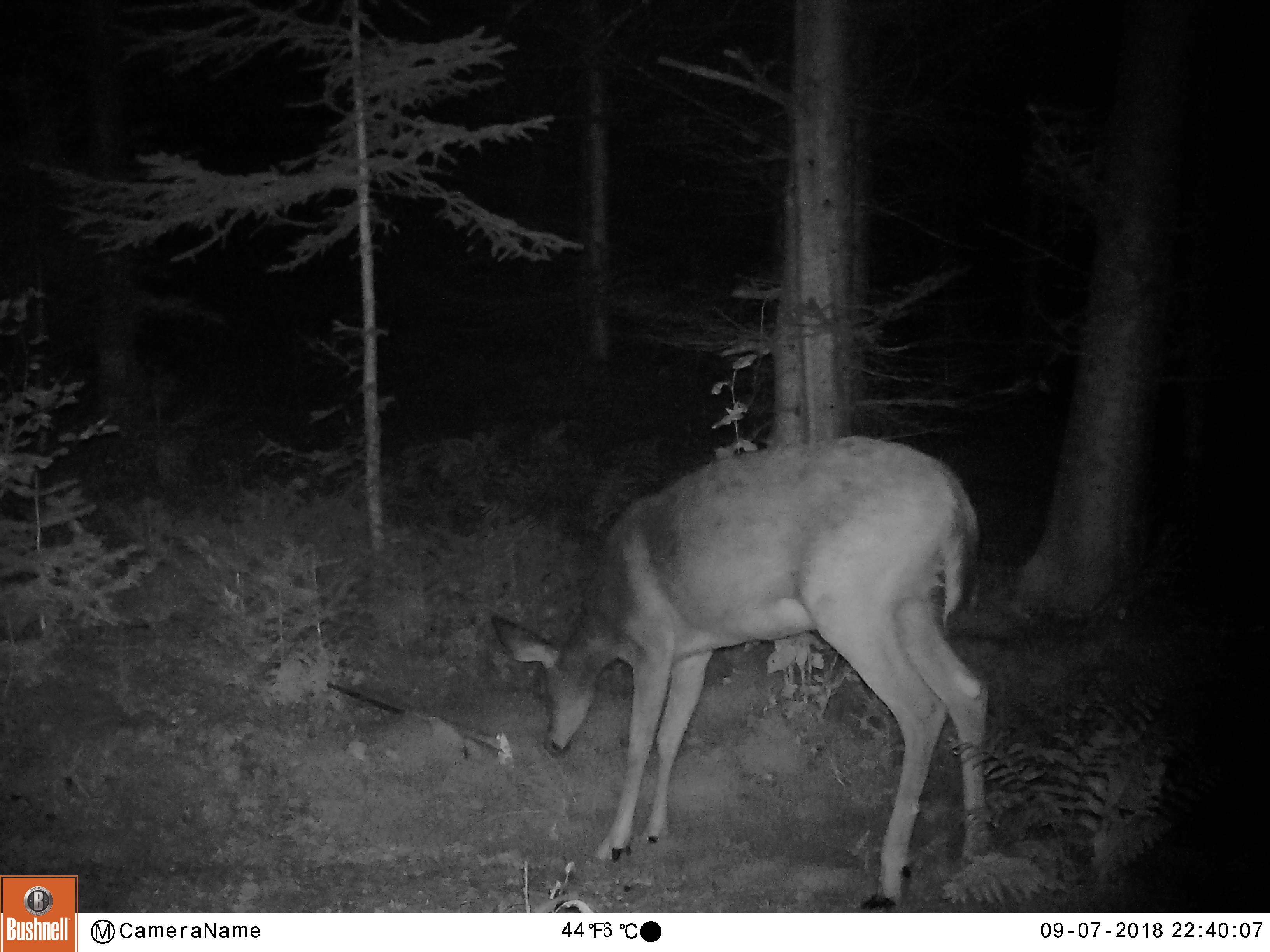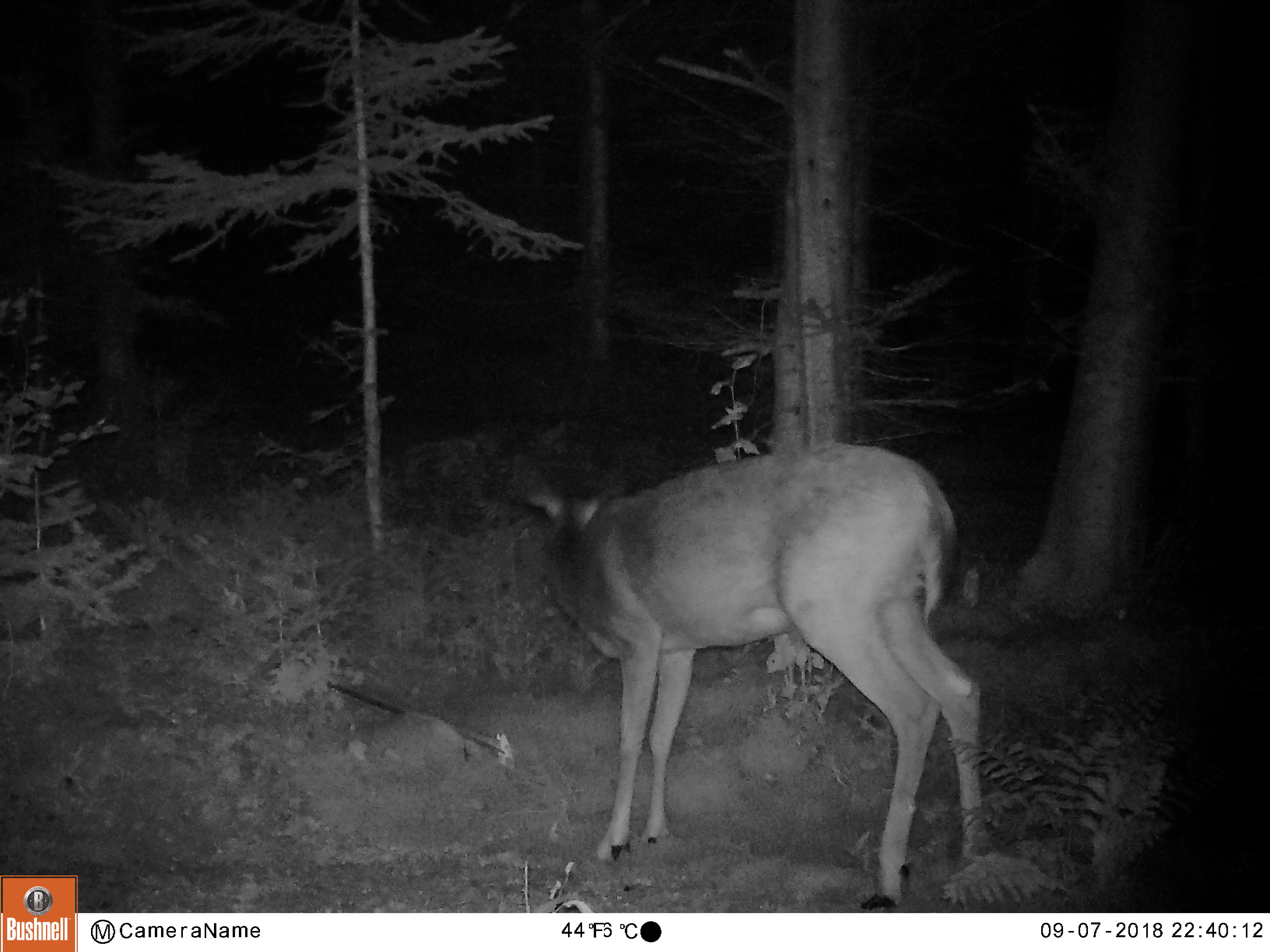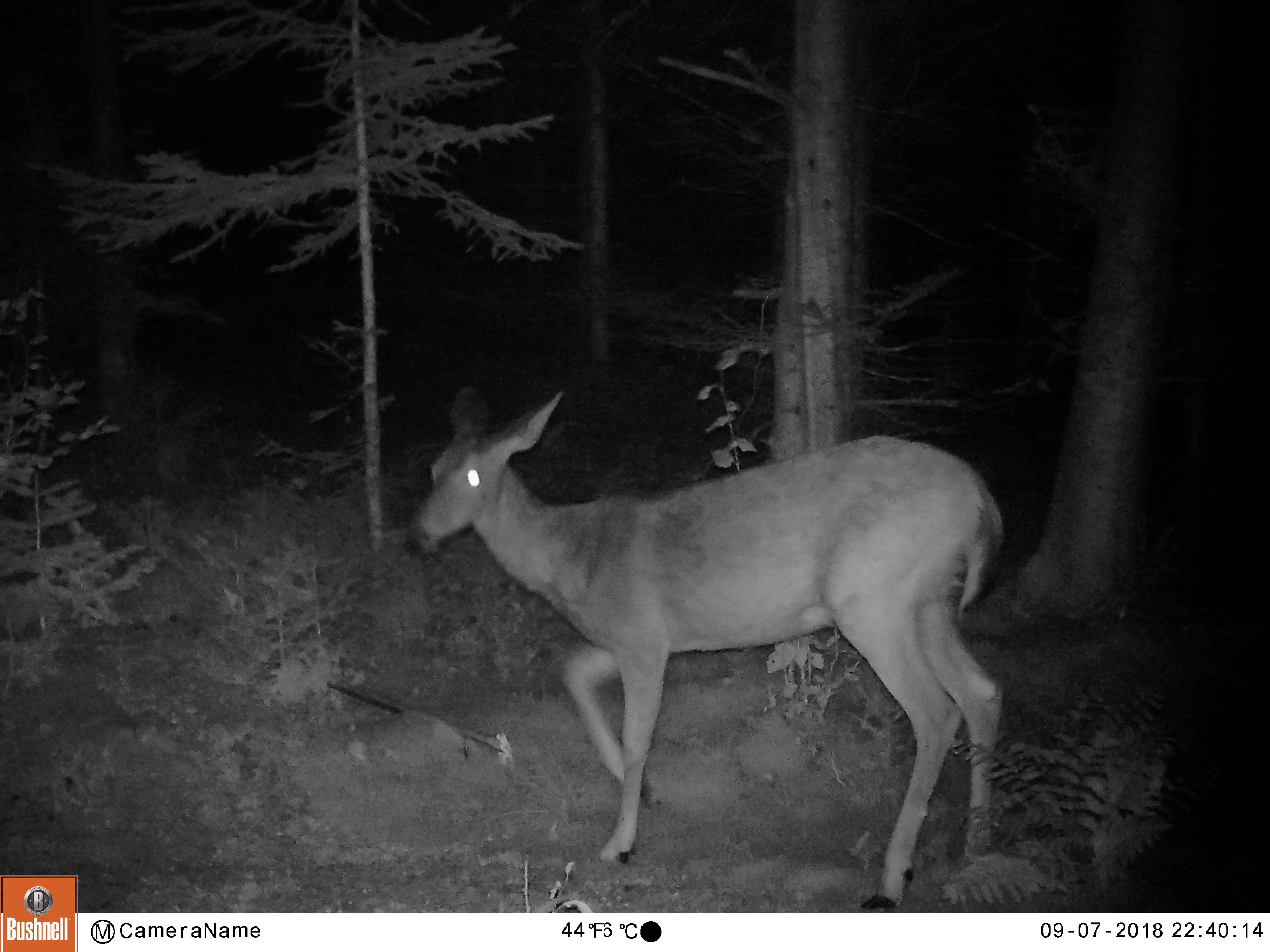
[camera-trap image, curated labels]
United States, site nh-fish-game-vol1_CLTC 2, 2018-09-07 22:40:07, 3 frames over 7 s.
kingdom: Animalia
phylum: Chordata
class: Mammalia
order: Artiodactyla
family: Cervidae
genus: Odocoileus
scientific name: Odocoileus virginianus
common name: white-tailed deer